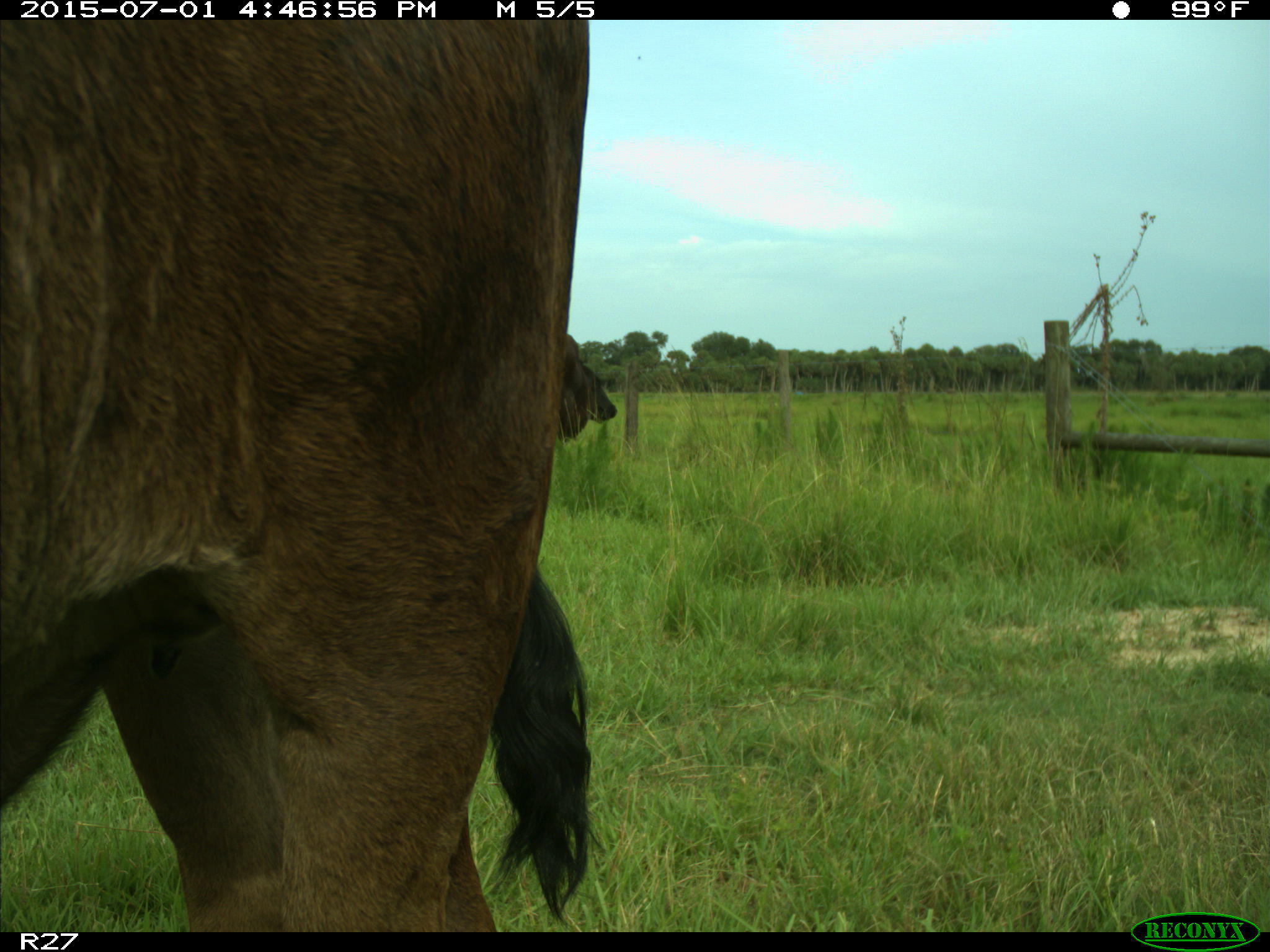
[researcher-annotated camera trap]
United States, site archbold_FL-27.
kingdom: Animalia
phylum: Chordata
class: Mammalia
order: Artiodactyla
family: Bovidae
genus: Bos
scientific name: Bos taurus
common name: domestic cow